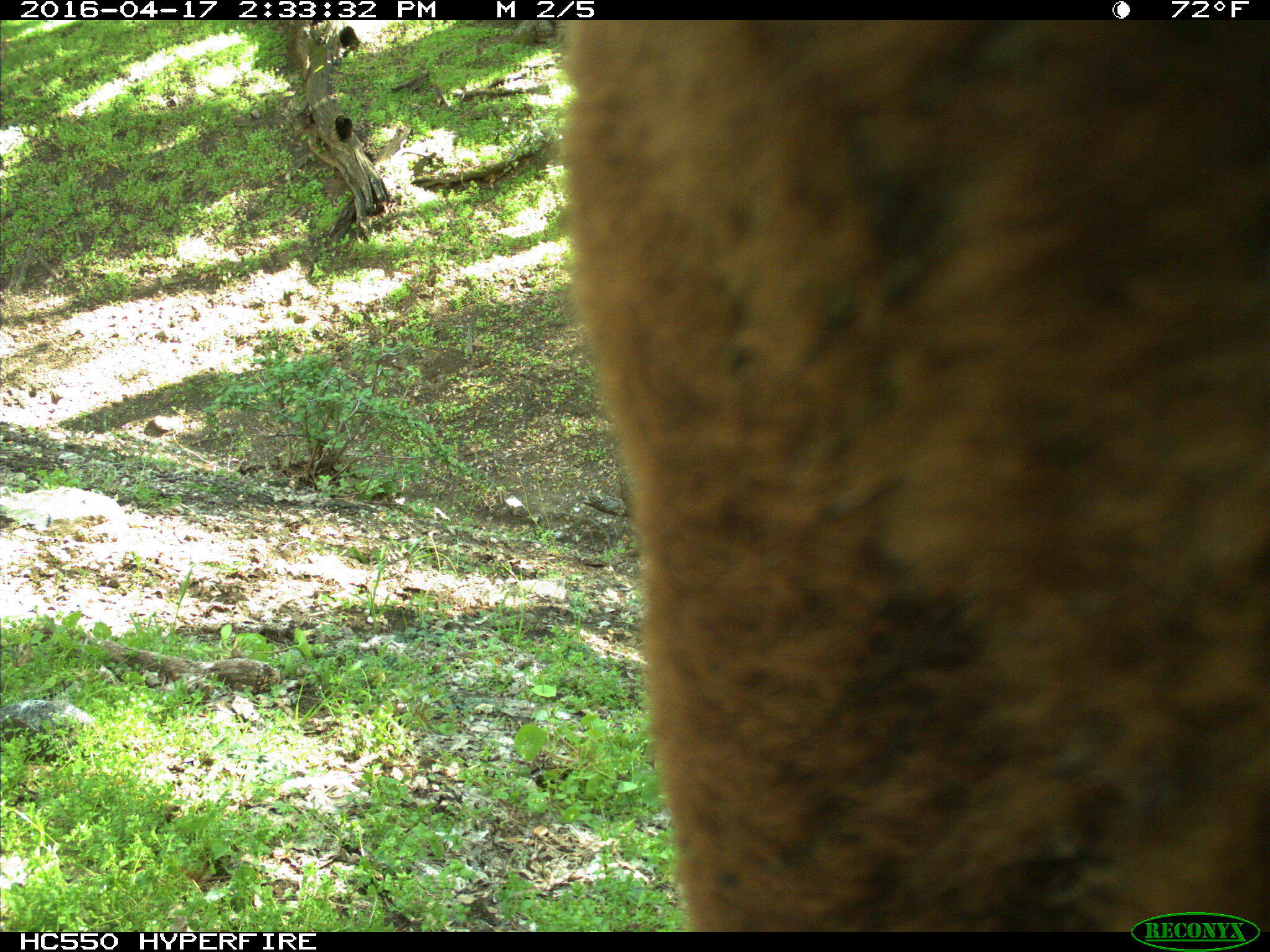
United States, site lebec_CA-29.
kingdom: Animalia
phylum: Chordata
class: Mammalia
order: Artiodactyla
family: Bovidae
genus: Bos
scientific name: Bos taurus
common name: domestic cow